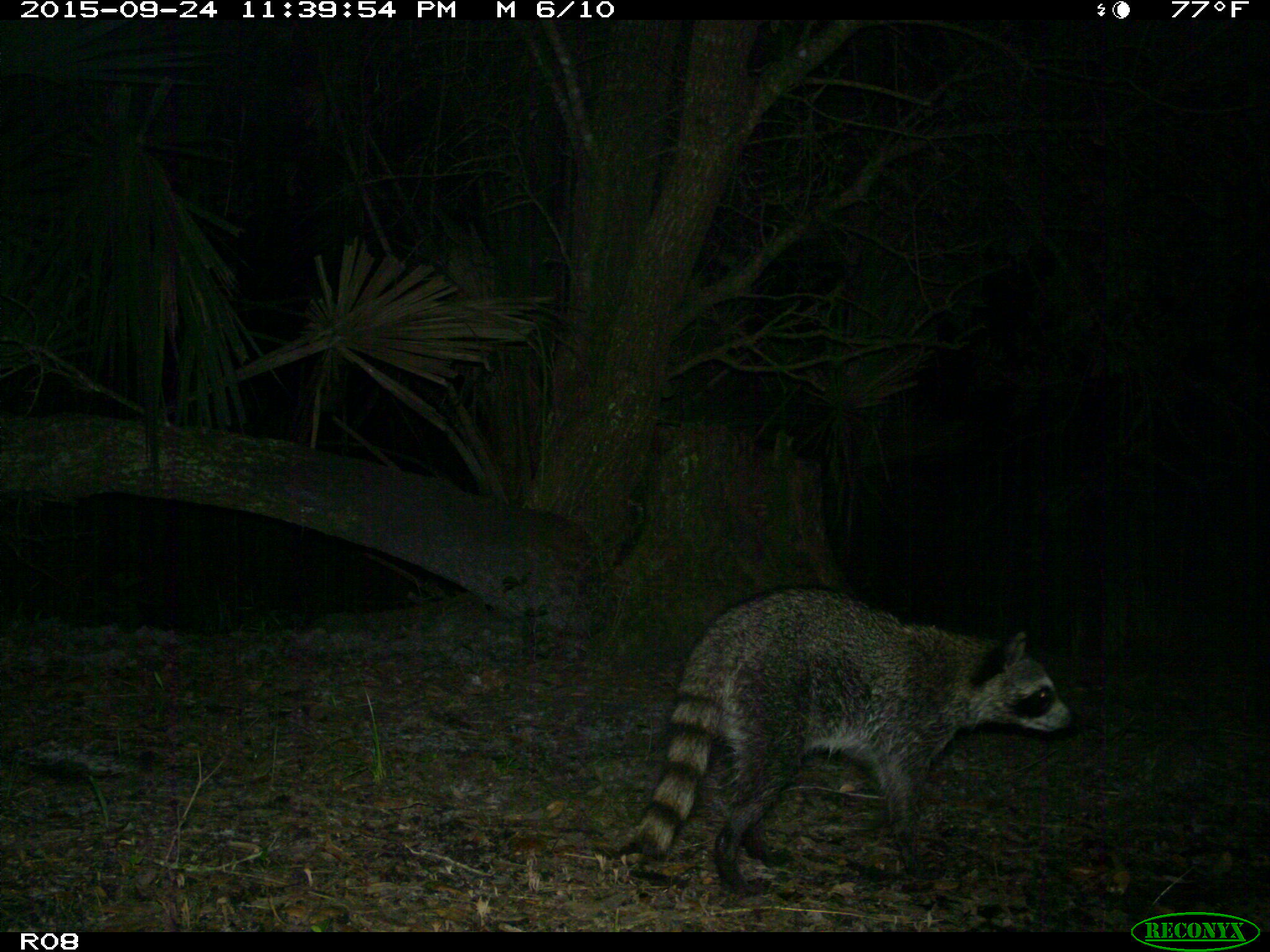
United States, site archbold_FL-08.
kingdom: Animalia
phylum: Chordata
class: Mammalia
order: Carnivora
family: Procyonidae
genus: Procyon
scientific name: Procyon lotor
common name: common raccoon